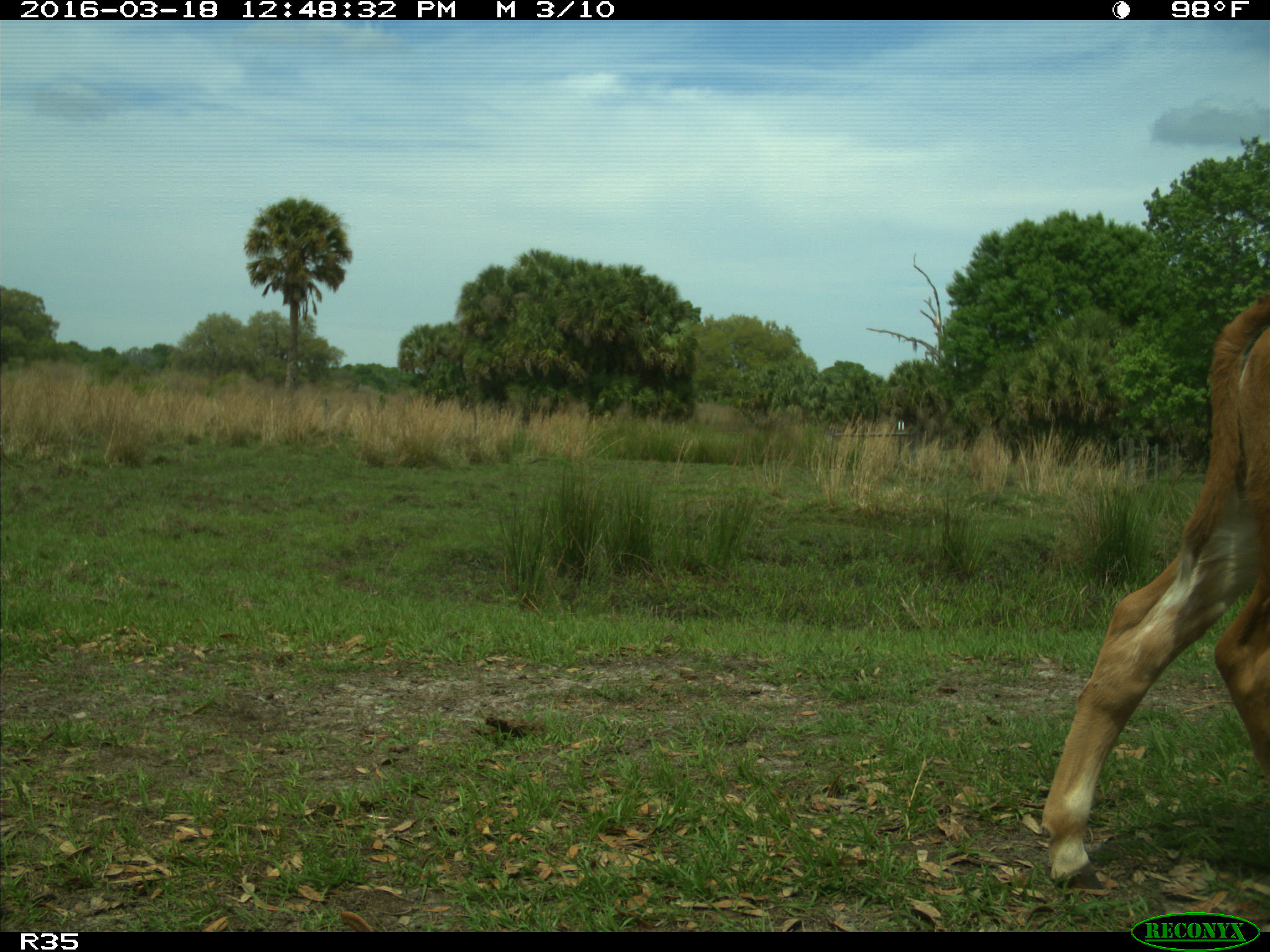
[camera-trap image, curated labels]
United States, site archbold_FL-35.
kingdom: Animalia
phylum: Chordata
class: Mammalia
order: Artiodactyla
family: Bovidae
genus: Bos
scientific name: Bos taurus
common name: domestic cow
Bos taurus (domestic cow).